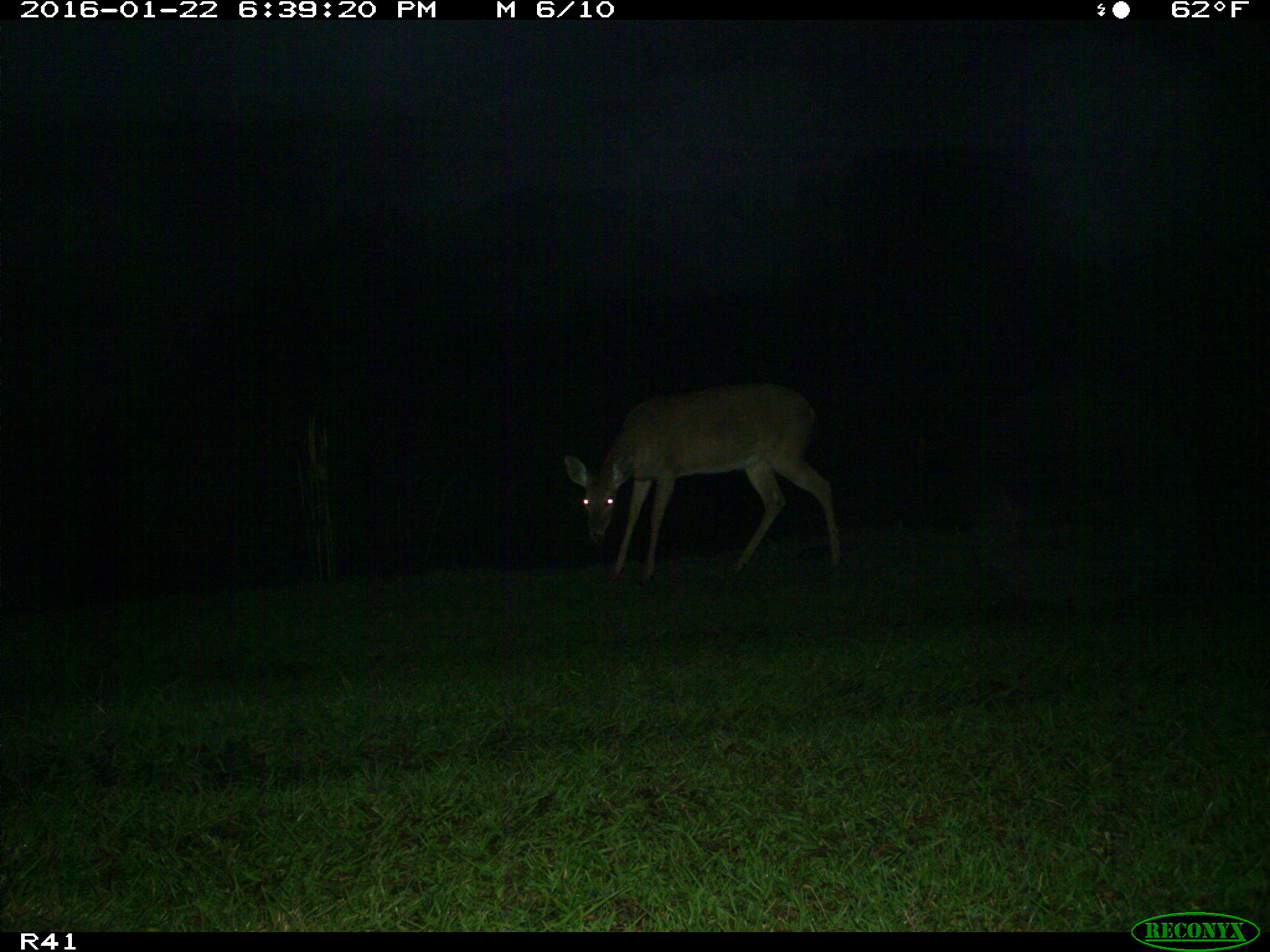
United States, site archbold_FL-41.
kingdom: Animalia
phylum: Chordata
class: Mammalia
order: Artiodactyla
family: Cervidae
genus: Odocoileus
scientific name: Odocoileus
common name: deer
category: unidentified deer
Unidentified deer (deer) (Odocoileus).